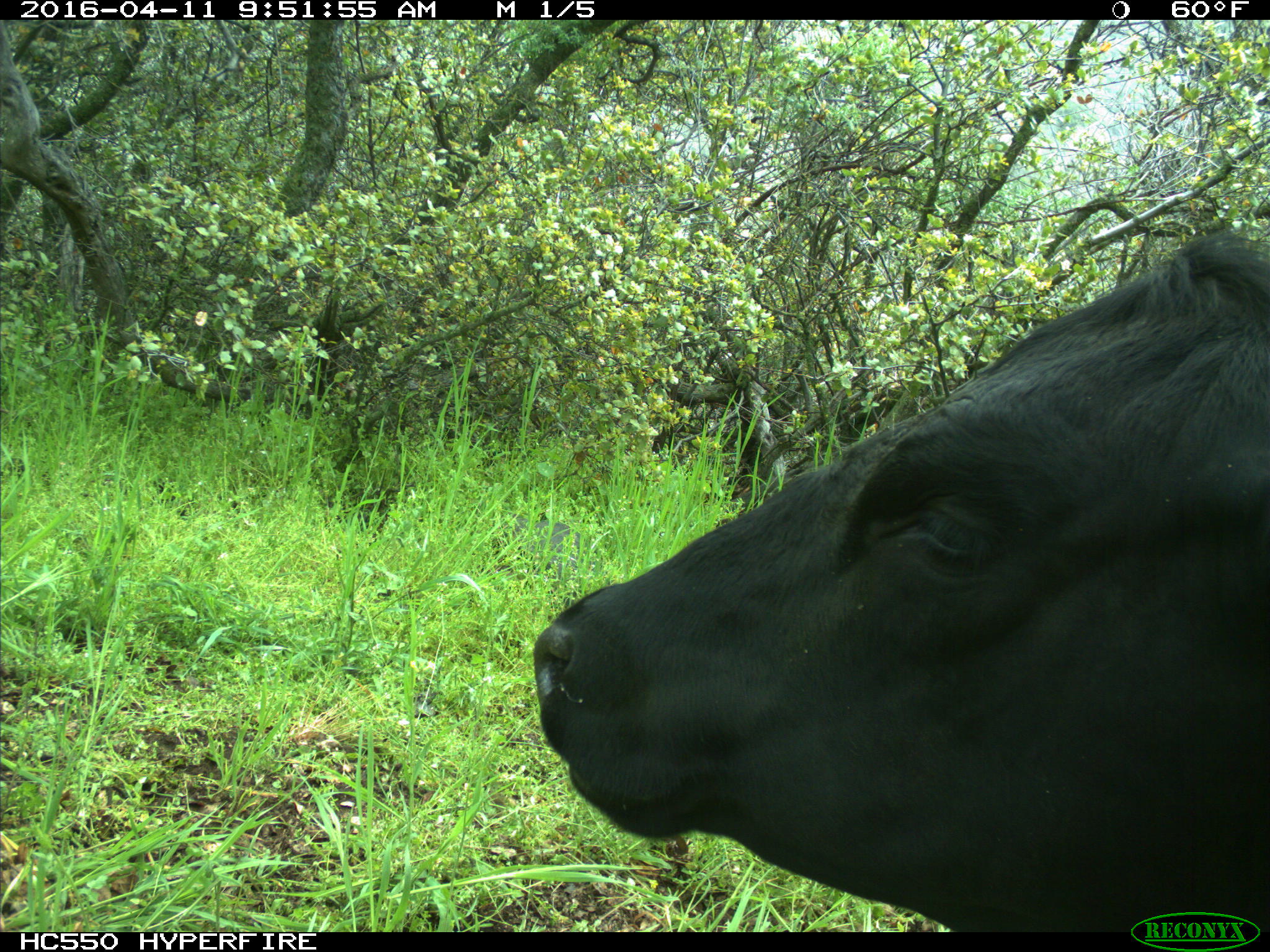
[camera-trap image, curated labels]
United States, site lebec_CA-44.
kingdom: Animalia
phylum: Chordata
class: Mammalia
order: Artiodactyla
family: Bovidae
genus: Bos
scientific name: Bos taurus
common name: domestic cow